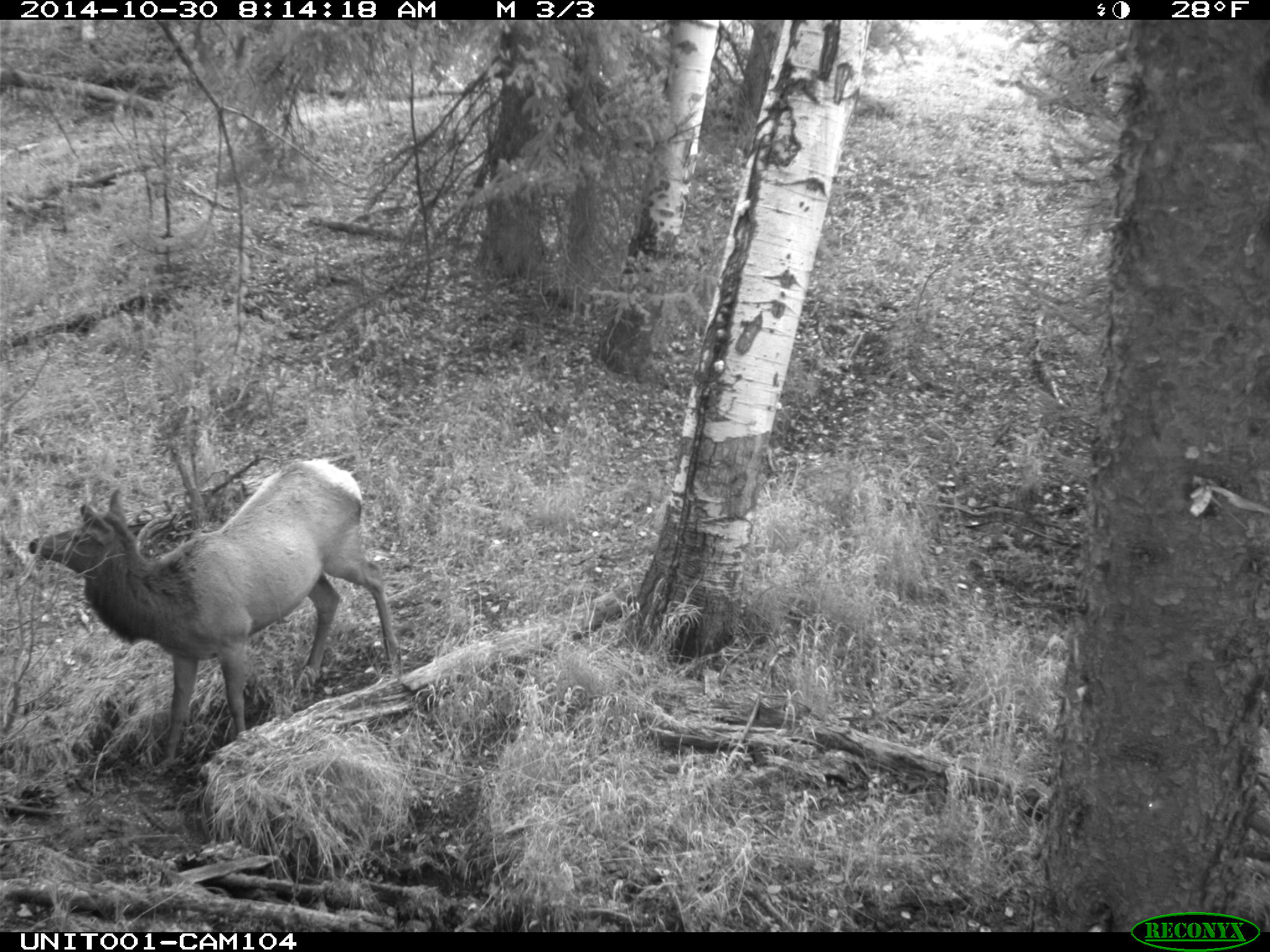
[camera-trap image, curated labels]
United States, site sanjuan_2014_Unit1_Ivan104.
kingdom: Animalia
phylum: Chordata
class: Mammalia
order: Artiodactyla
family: Cervidae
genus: Cervus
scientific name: Cervus elaphus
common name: red deer